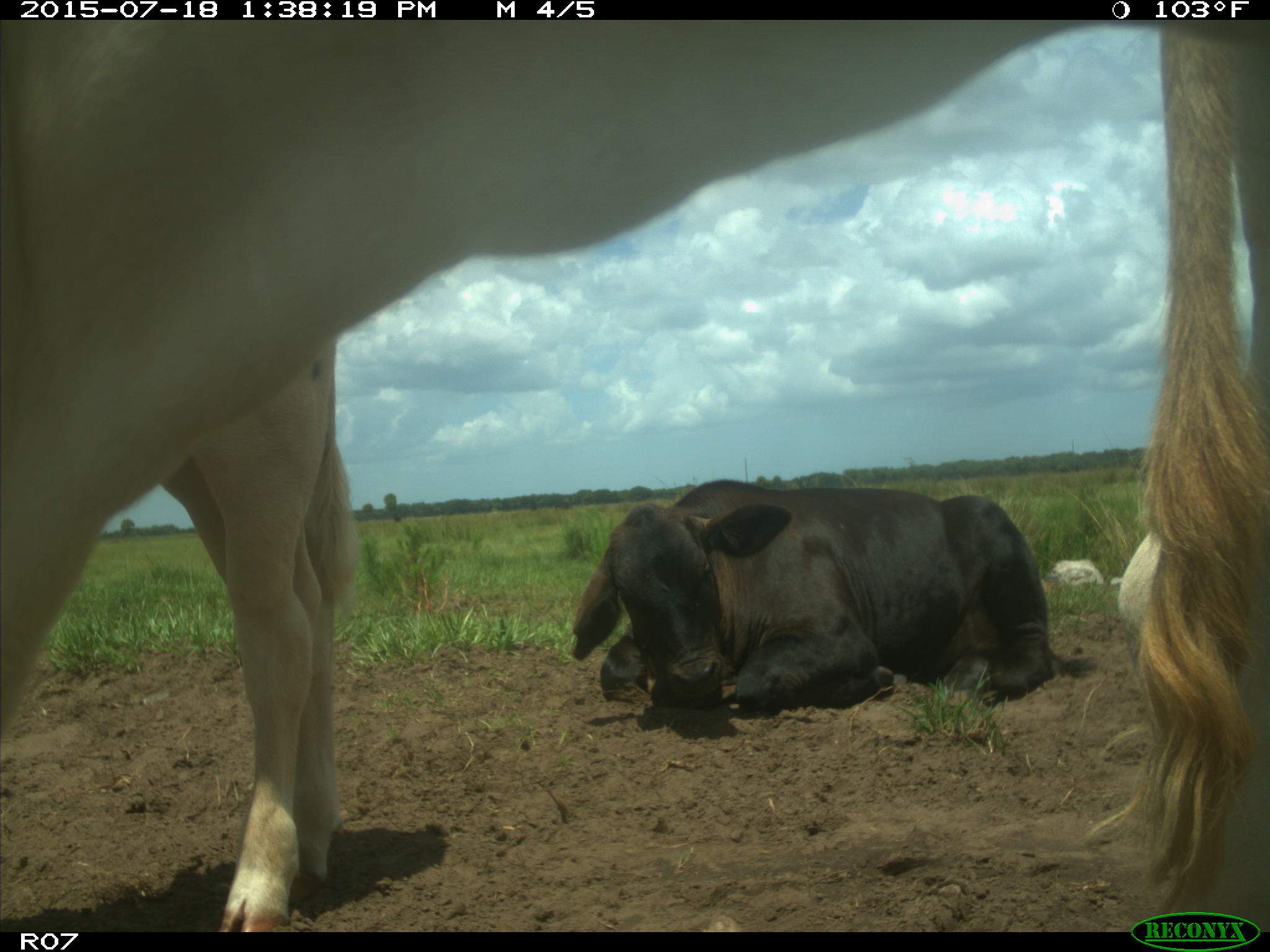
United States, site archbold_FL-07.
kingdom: Animalia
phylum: Chordata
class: Mammalia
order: Artiodactyla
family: Bovidae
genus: Bos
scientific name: Bos taurus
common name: domestic cow